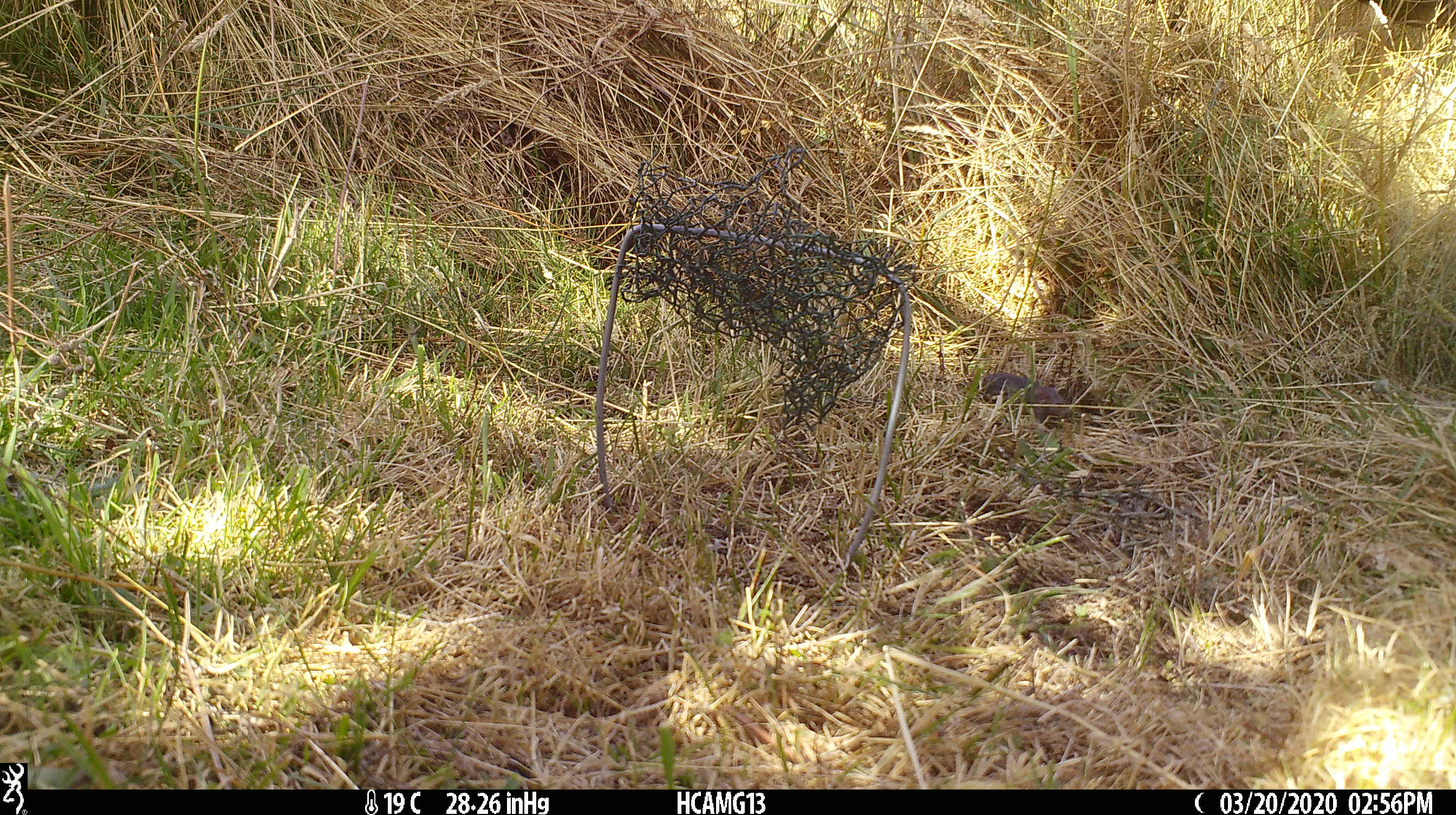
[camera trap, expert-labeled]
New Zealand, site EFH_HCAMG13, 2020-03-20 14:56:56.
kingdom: Animalia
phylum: Chordata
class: Mammalia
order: Rodentia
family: Muridae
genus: Mus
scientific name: Mus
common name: mouse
Mouse (Mus).